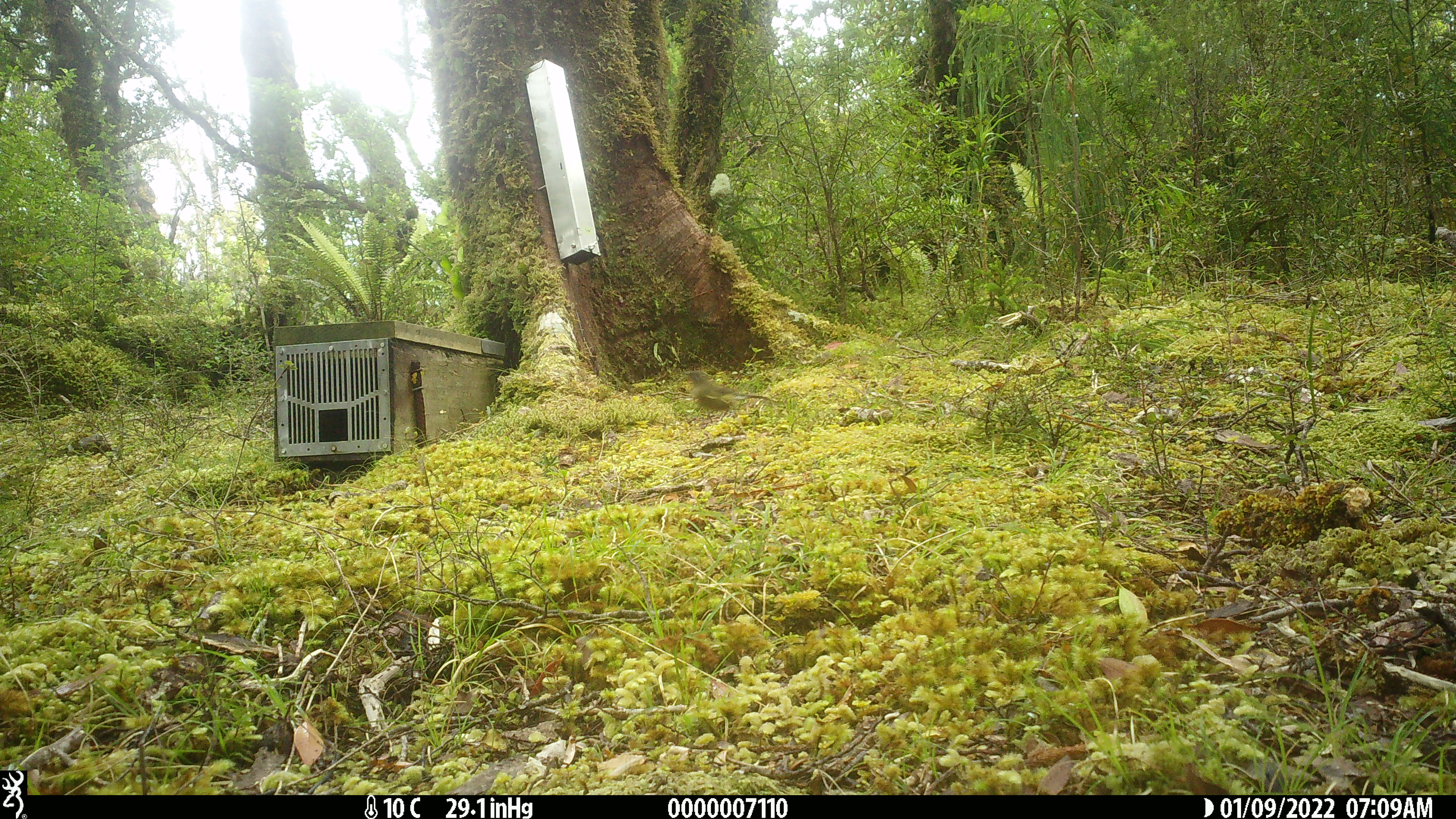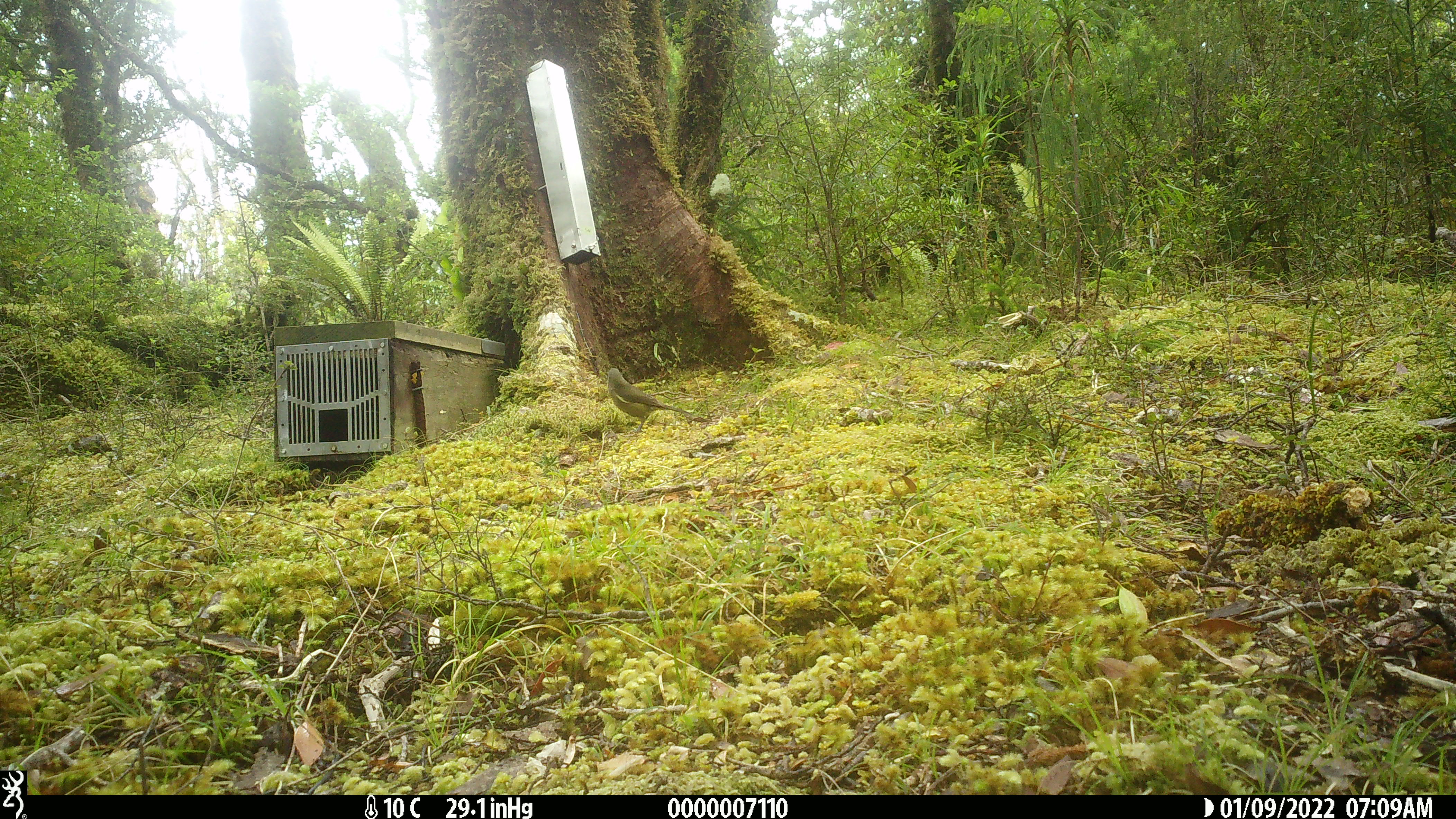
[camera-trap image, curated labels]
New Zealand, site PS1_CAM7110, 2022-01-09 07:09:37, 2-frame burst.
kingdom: Animalia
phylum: Chordata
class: Aves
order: Passeriformes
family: Meliphagidae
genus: Anthornis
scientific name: Anthornis melanura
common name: new zealand bellbird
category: bellbird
Bellbird (new zealand bellbird) (Anthornis melanura).